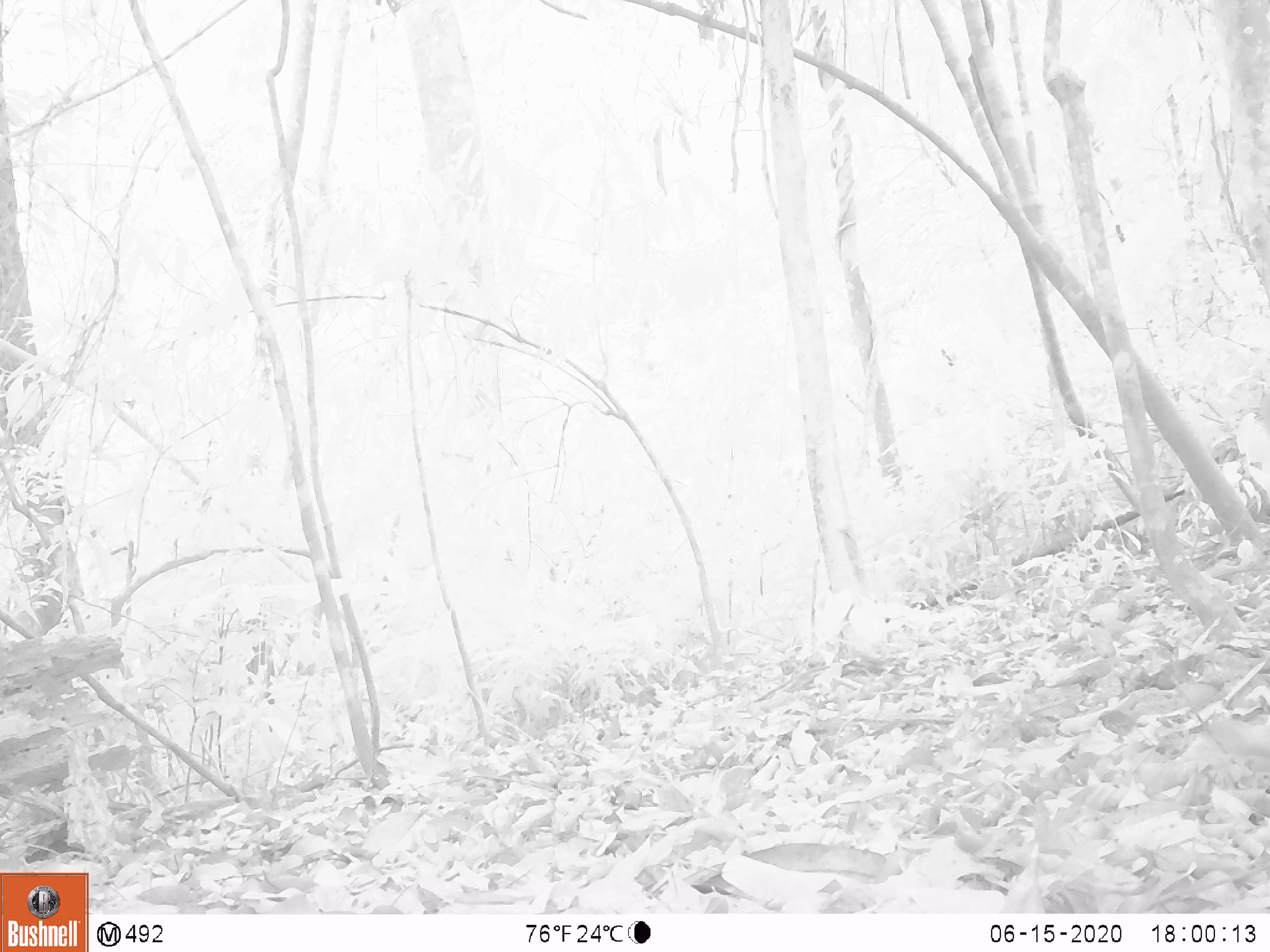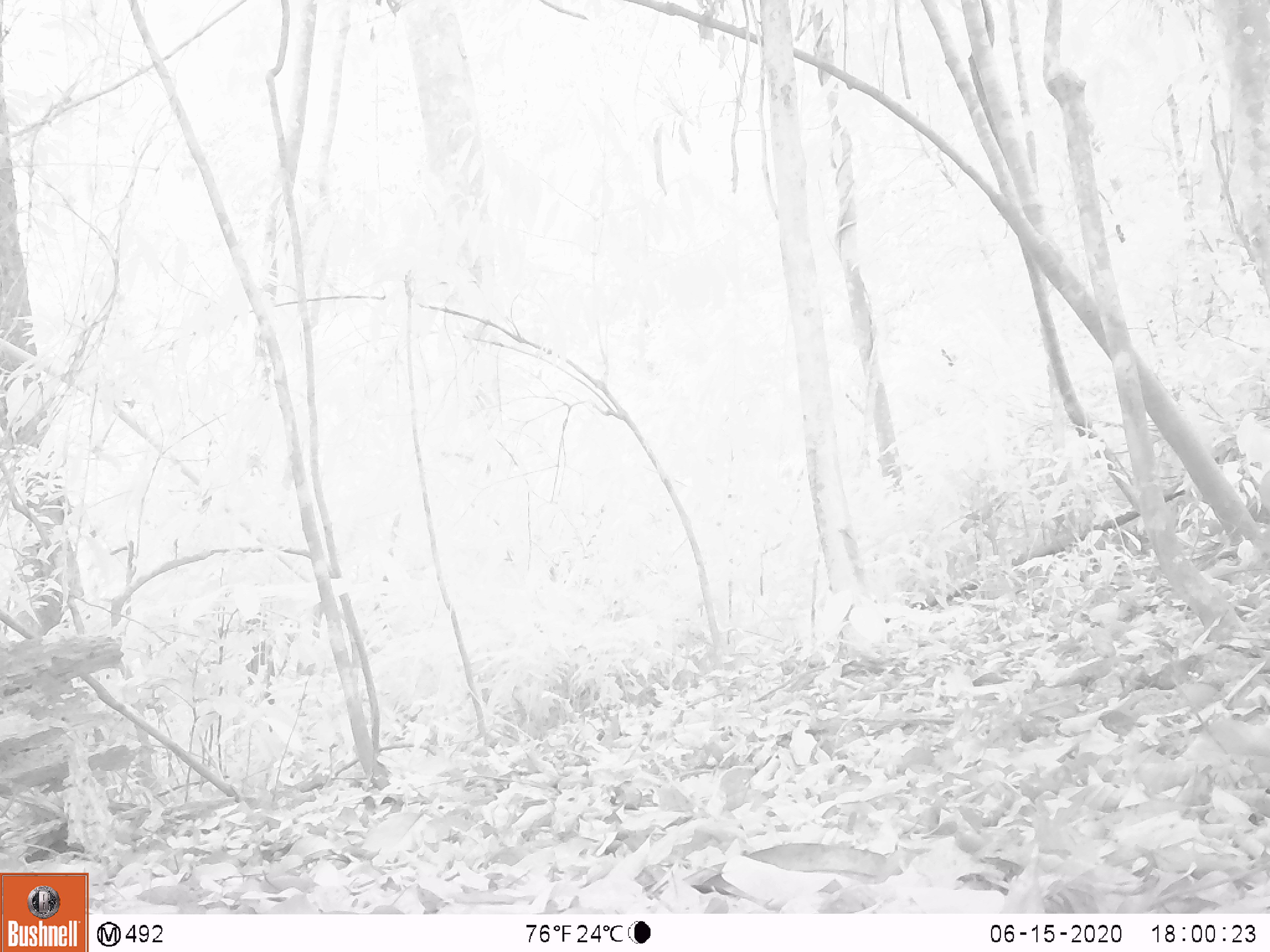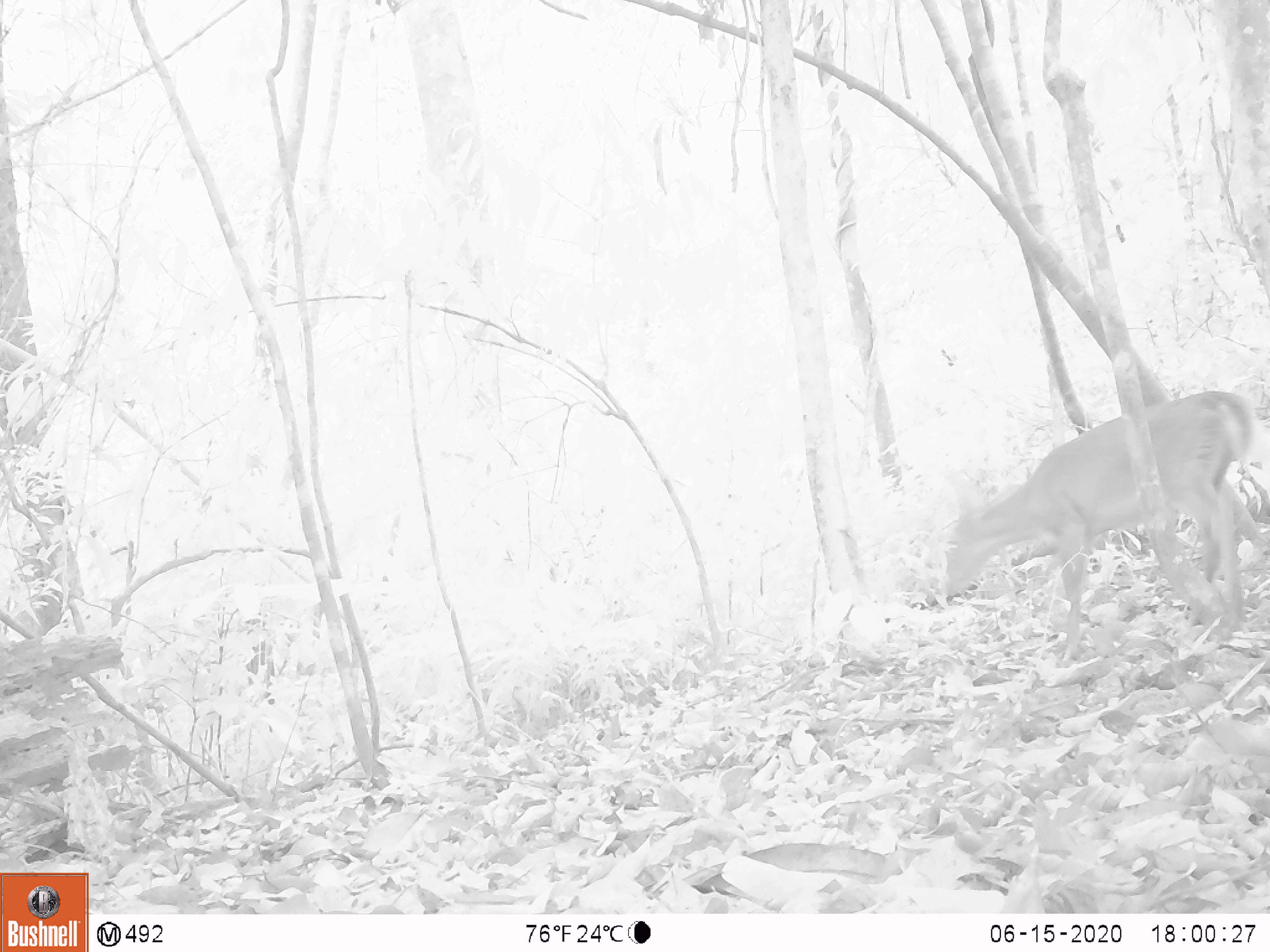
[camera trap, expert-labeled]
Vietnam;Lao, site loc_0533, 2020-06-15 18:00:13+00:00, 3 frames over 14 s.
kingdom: Animalia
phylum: Chordata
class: Mammalia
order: Artiodactyla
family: Cervidae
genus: Muntiacus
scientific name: Muntiacus vuquangensis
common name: large-antlered muntjac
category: large antlered muntjac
Large antlered muntjac (large-antlered muntjac) (Muntiacus vuquangensis). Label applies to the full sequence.